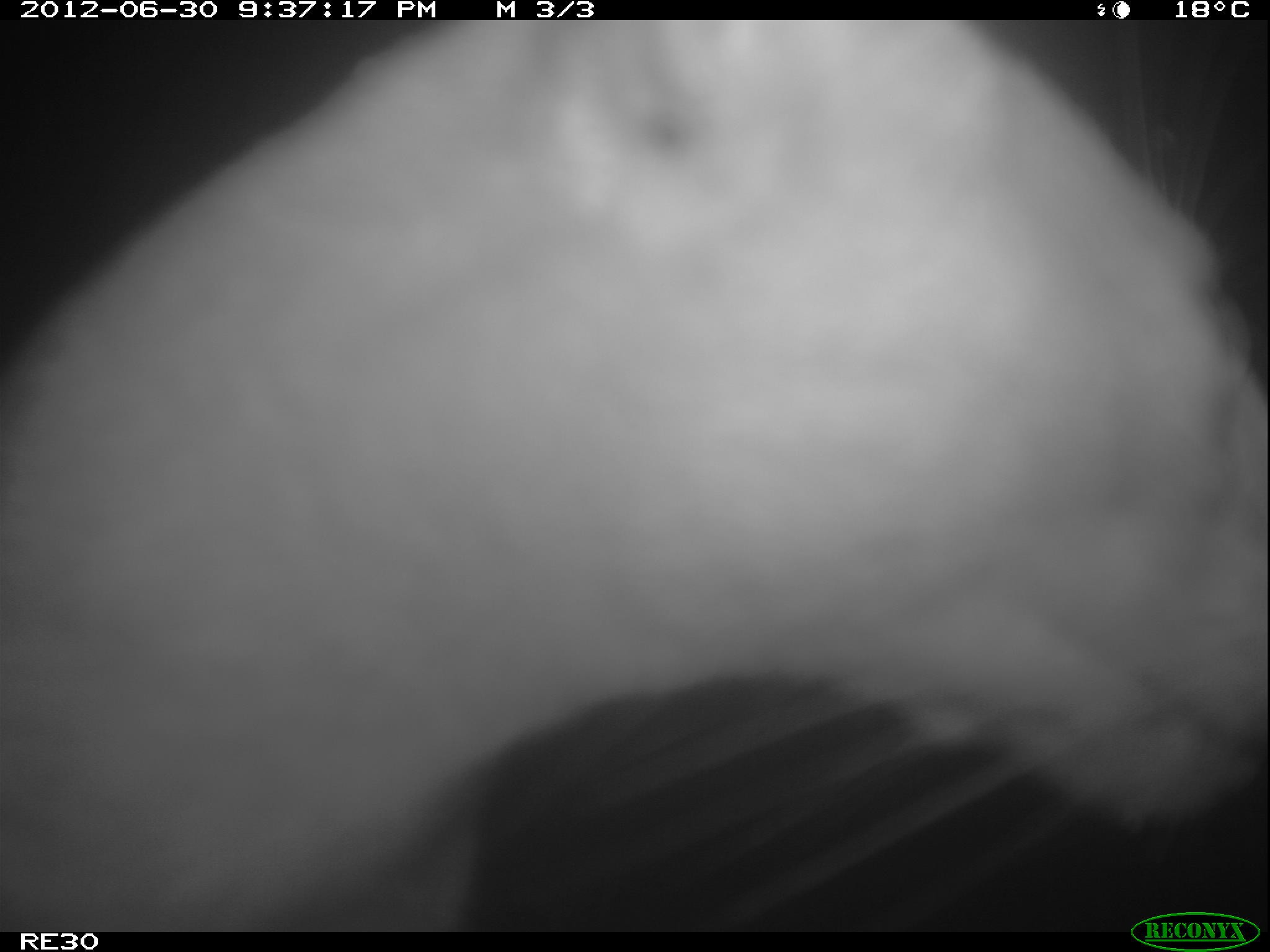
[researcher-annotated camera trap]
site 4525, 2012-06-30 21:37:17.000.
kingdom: Animalia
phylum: Chordata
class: Mammalia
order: Carnivora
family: Eupleridae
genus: Cryptoprocta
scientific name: Cryptoprocta ferox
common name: fossa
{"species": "Cryptoprocta ferox (fossa)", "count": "1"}